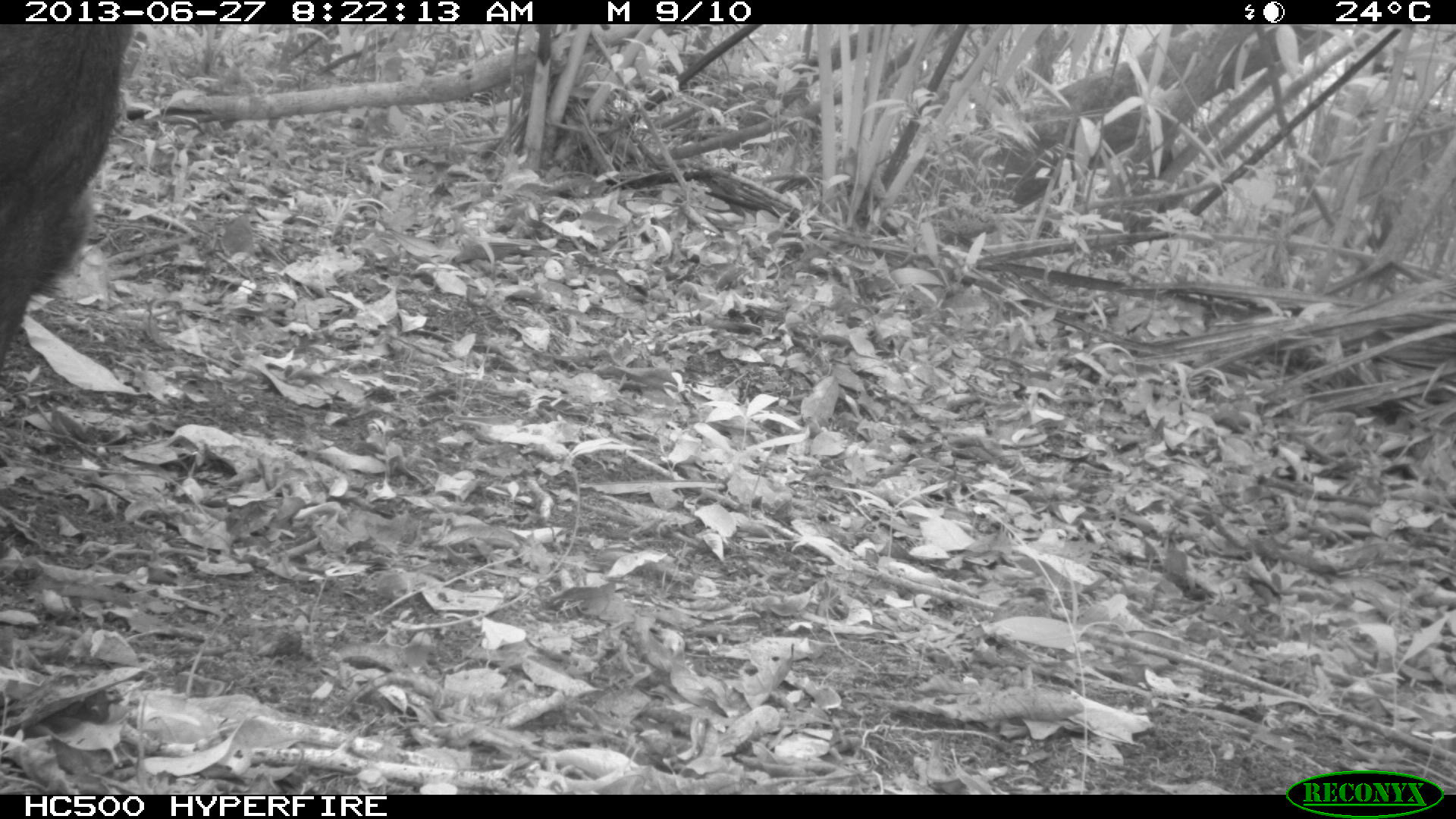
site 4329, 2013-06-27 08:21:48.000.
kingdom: Animalia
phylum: Chordata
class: Mammalia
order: Artiodactyla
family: Tayassuidae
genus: Tayassu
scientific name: Tayassu pecari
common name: white-lipped peccary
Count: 4.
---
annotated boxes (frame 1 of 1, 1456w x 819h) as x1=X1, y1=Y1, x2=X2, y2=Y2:
tayassu pecari: x1=0, y1=25, x2=127, y2=368